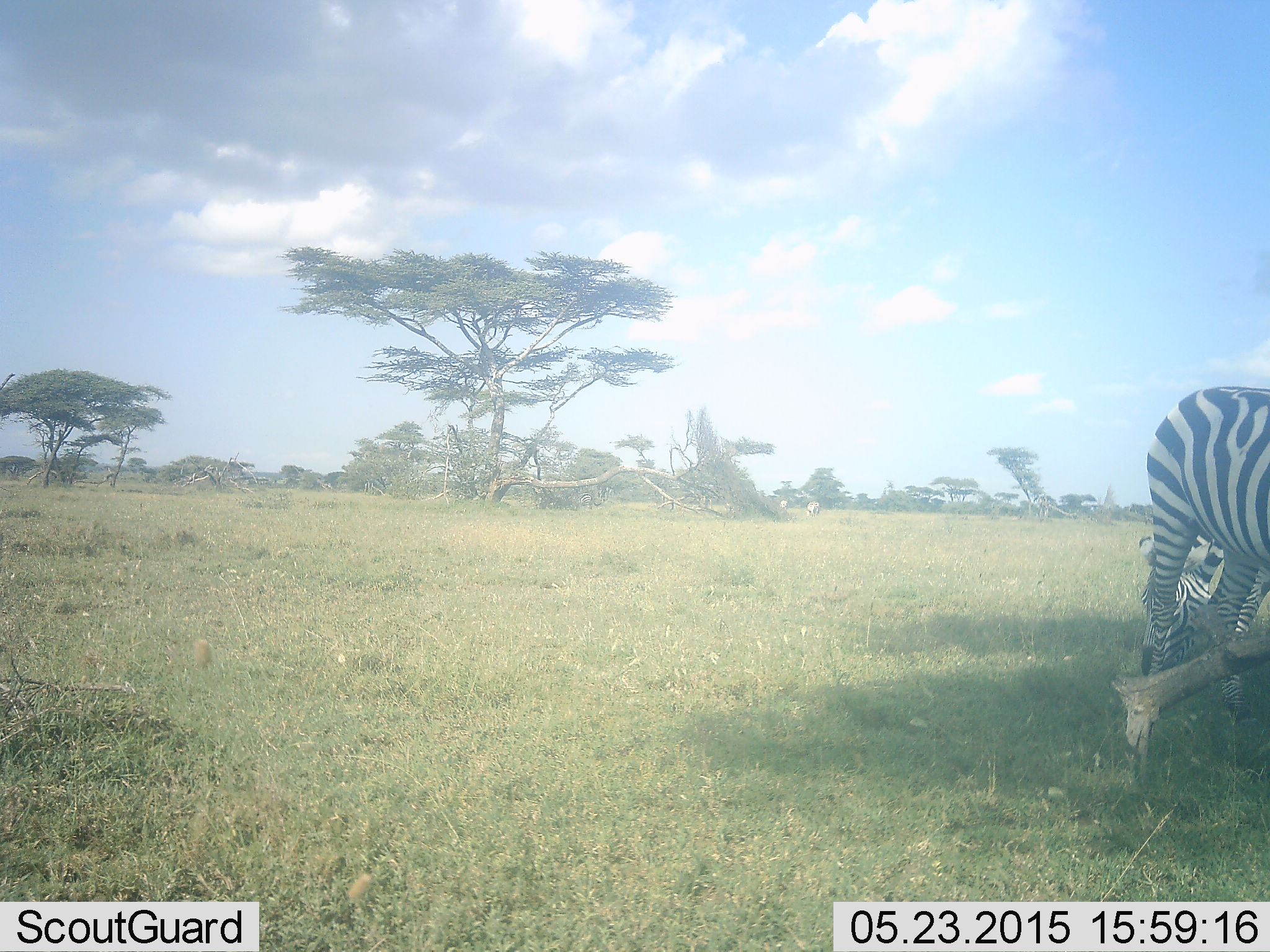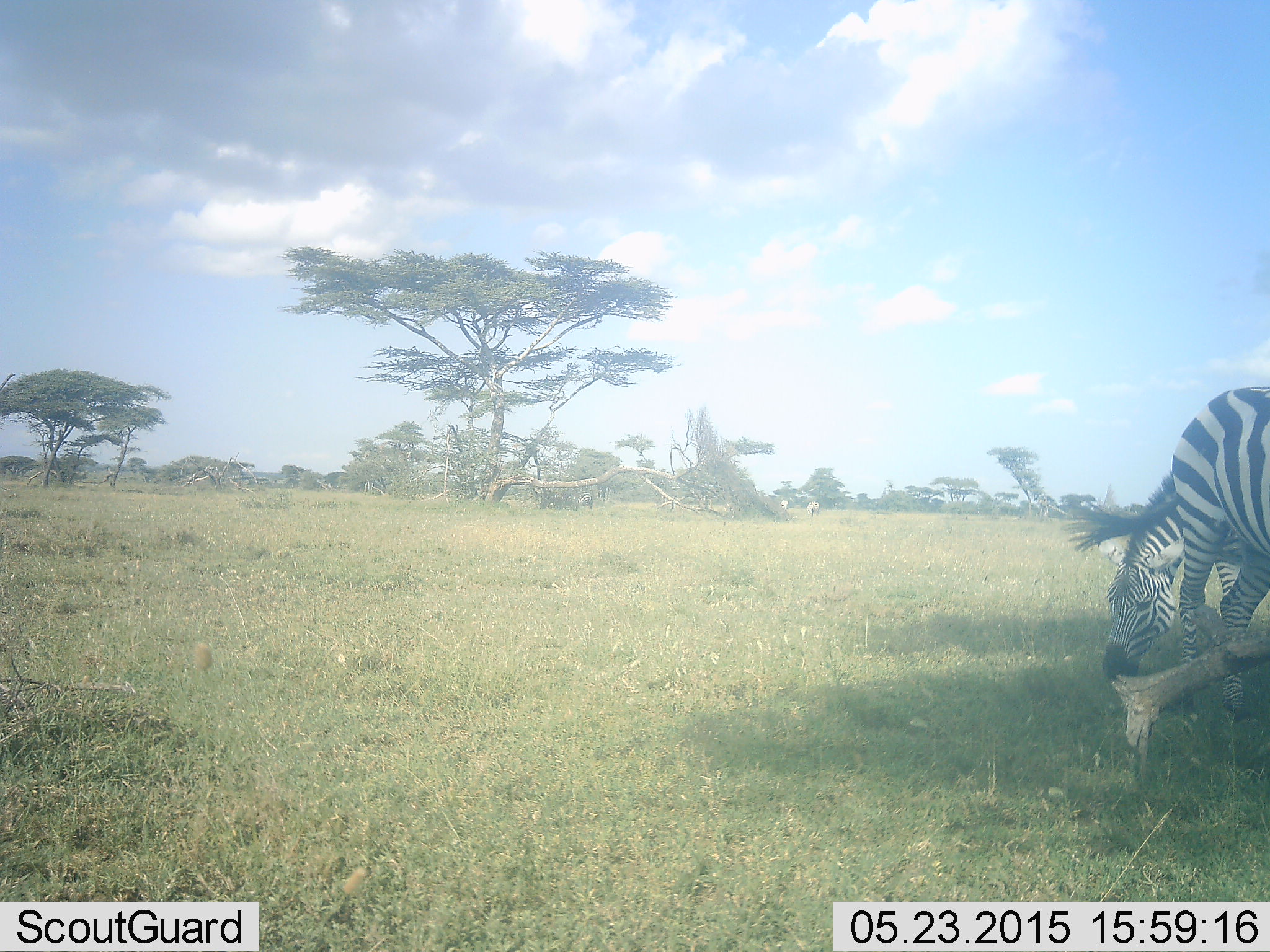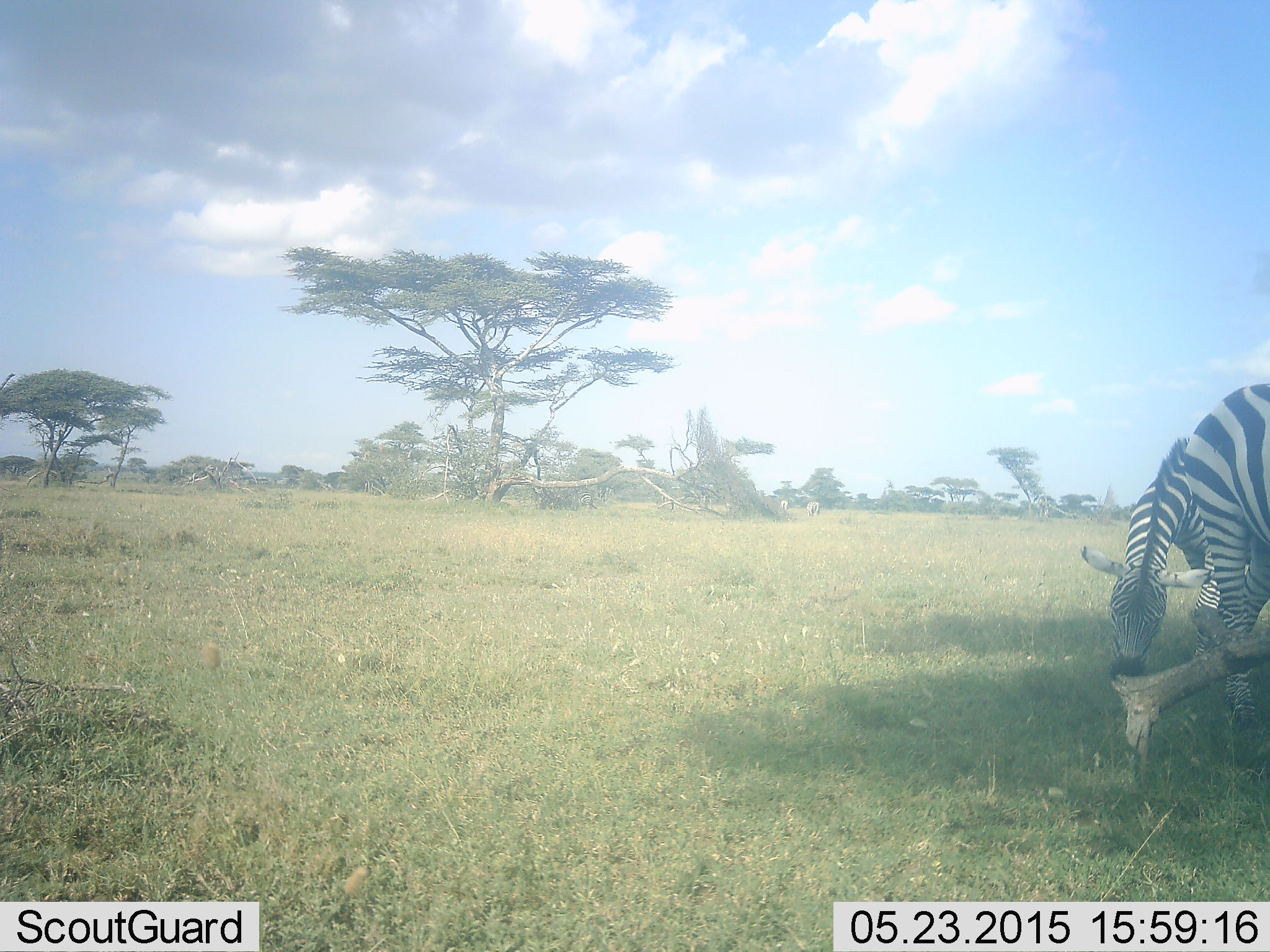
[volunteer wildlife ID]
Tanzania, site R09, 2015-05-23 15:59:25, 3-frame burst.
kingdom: Animalia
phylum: Chordata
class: Mammalia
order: Perissodactyla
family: Equidae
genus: Equus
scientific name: Equus quagga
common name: plains zebra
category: zebra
Zebra (plains zebra) (Equus quagga), count 2. Behavior (volunteer vote fractions): standing 30%, resting 0%, moving 0%, interacting 0%. Young present (vote fraction): 0%. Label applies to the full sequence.